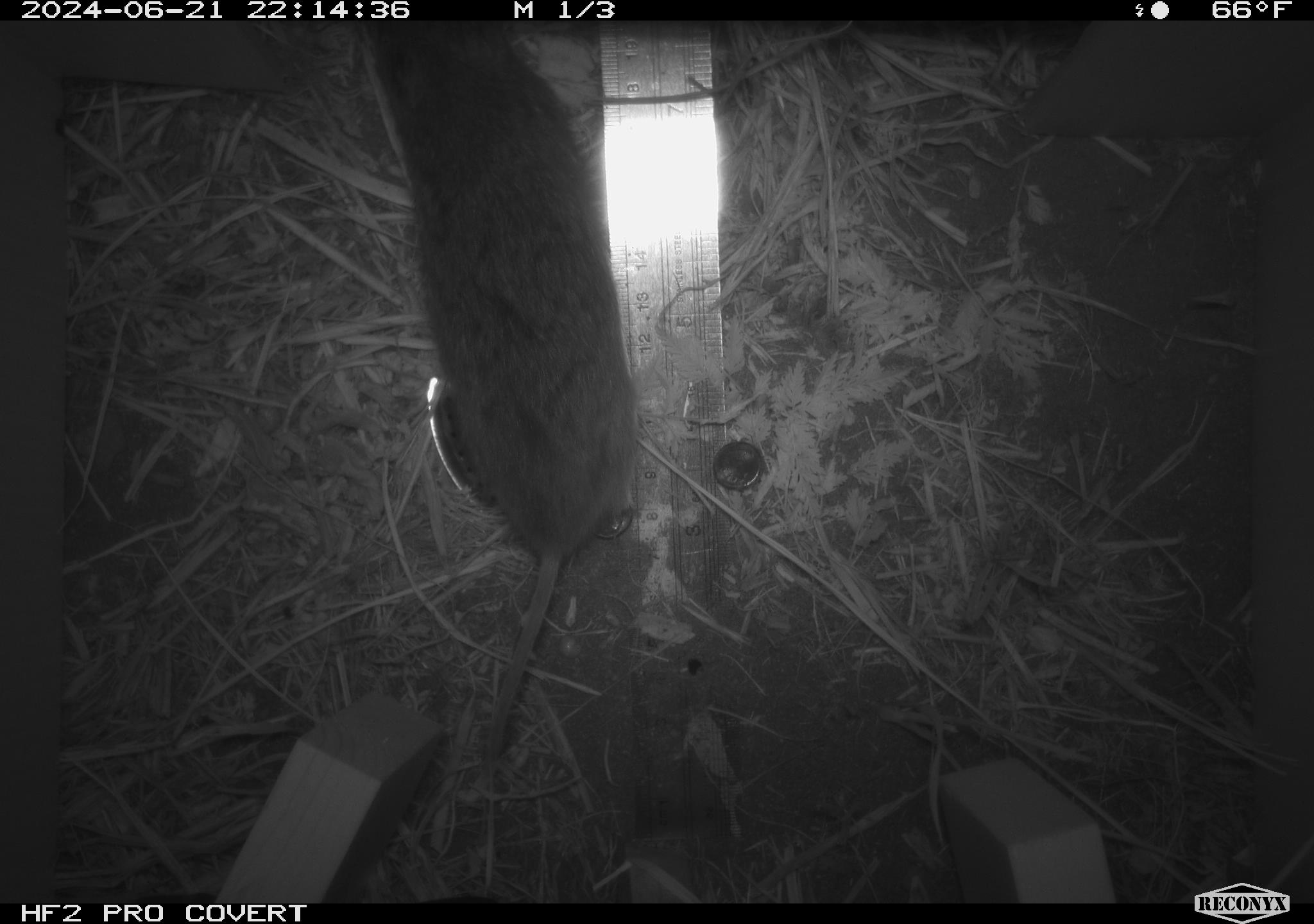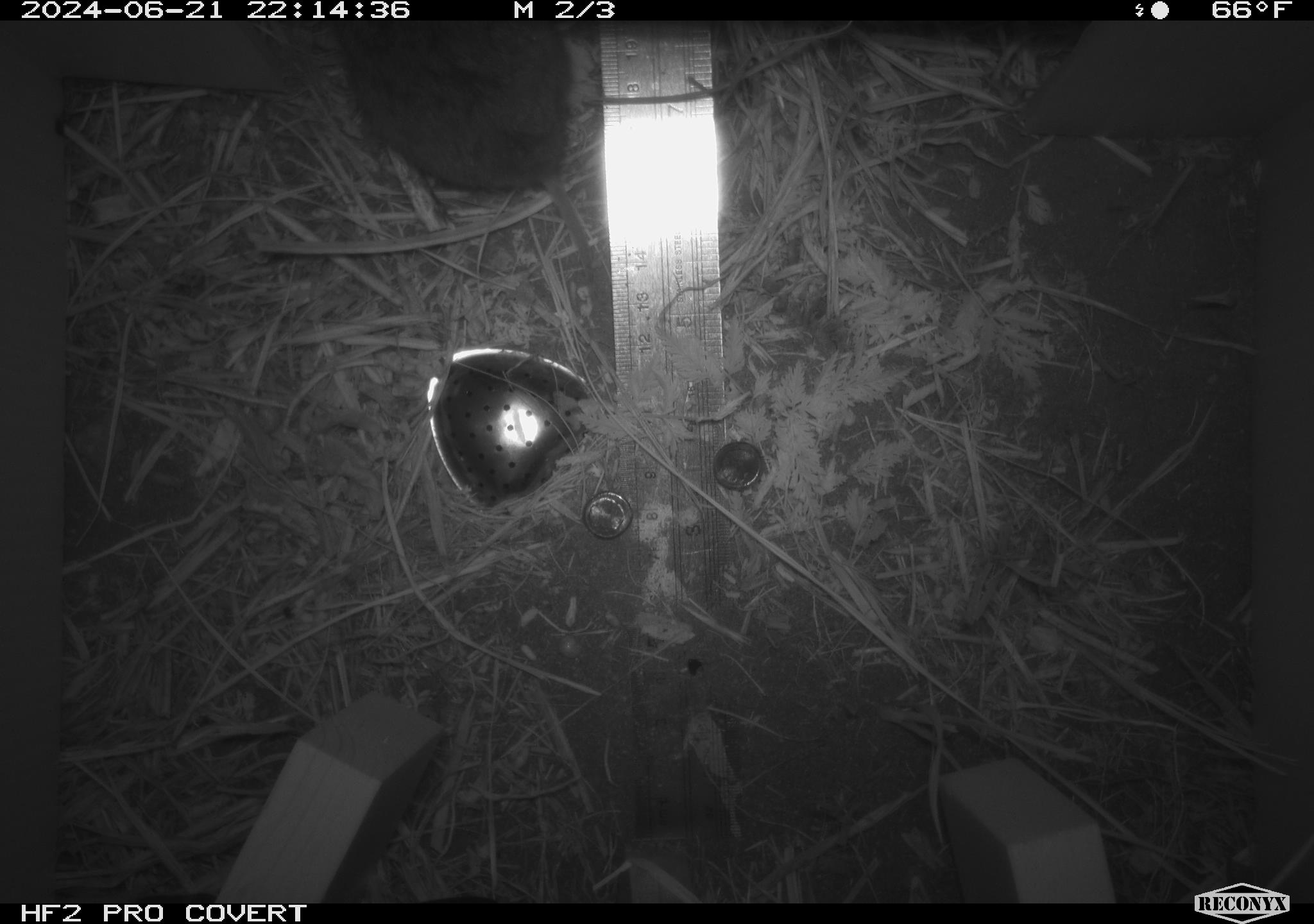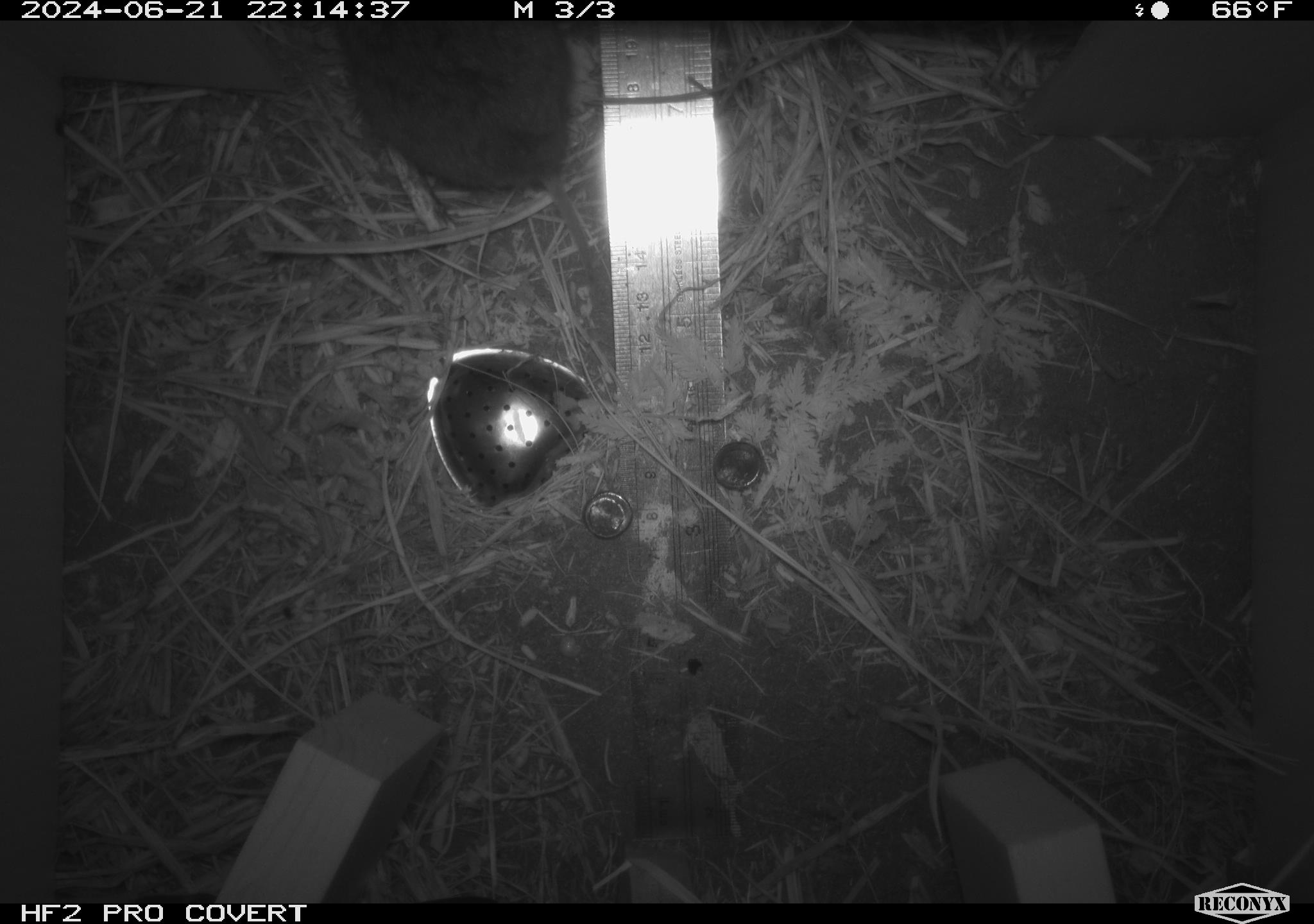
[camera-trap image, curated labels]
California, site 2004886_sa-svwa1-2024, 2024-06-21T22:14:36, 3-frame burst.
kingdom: Animalia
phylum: Chordata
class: Mammalia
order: Rodentia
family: Cricetidae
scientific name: Arvicolinae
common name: voles, lemmings, and muskrats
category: arvicolinae subfamily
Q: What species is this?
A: Arvicolinae subfamily (voles, lemmings, and muskrats) (Arvicolinae).